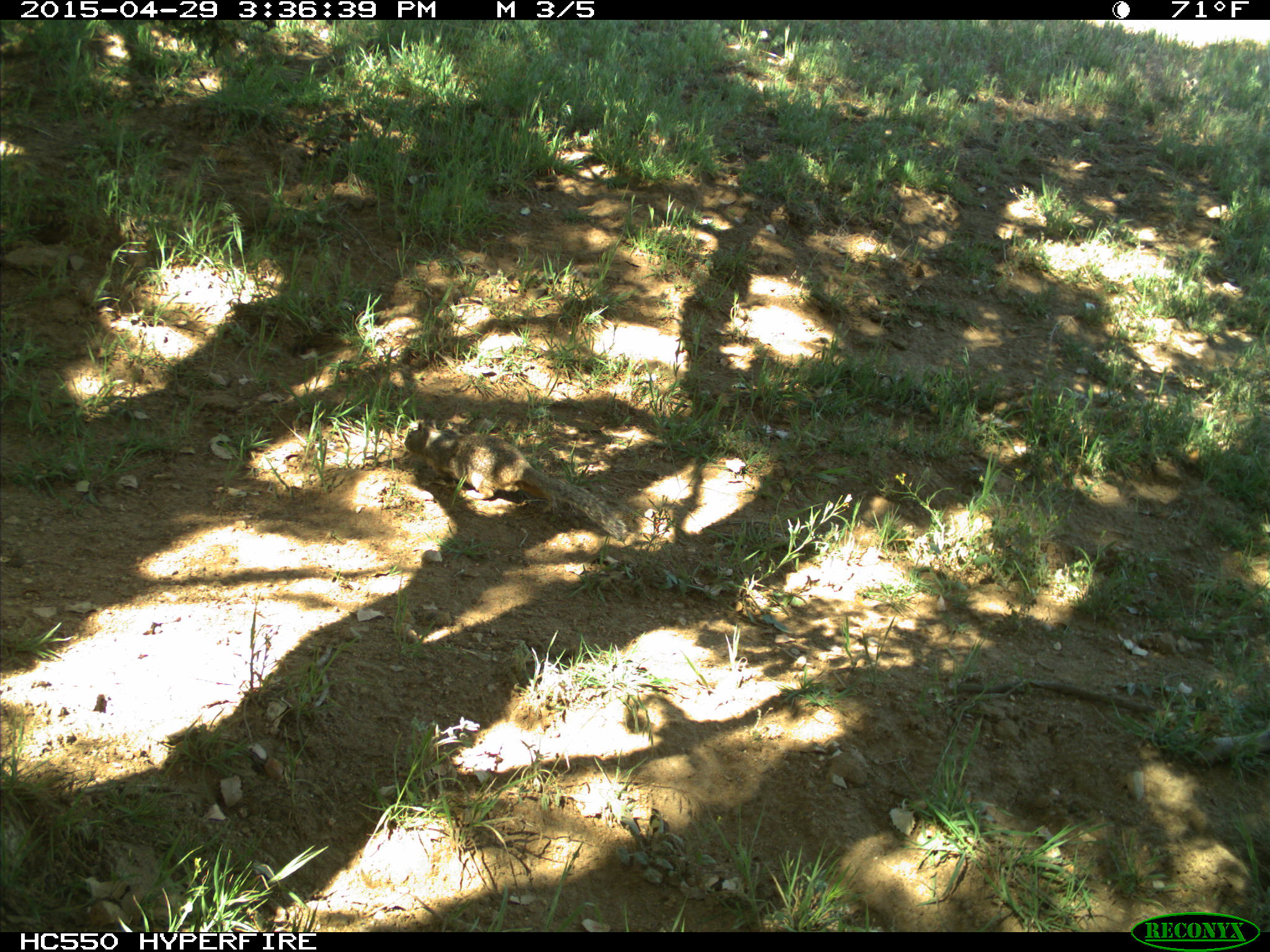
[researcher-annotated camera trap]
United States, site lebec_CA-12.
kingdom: Animalia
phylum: Chordata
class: Mammalia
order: Rodentia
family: Sciuridae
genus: Otospermophilus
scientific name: Otospermophilus beecheyi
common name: california ground squirrel